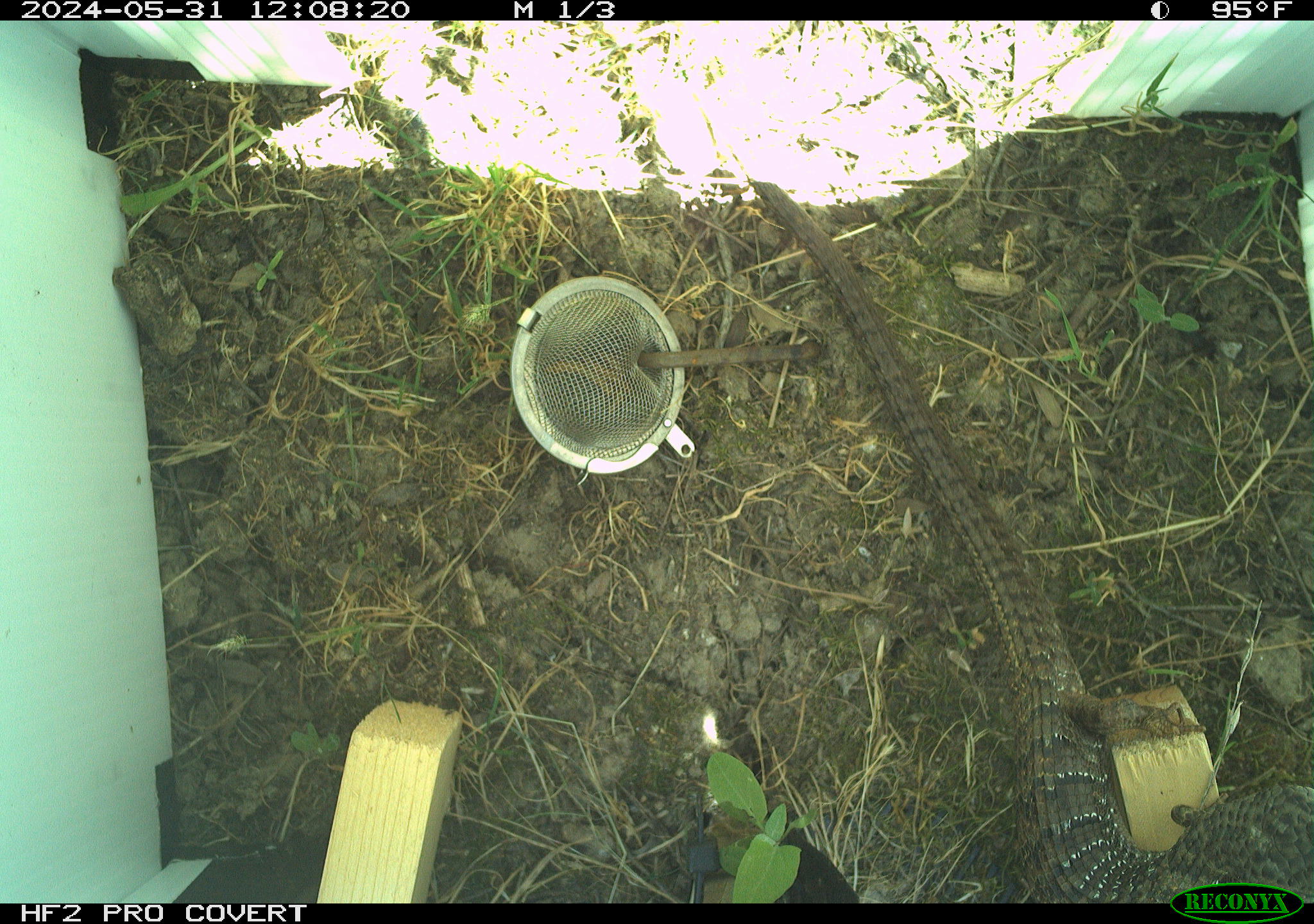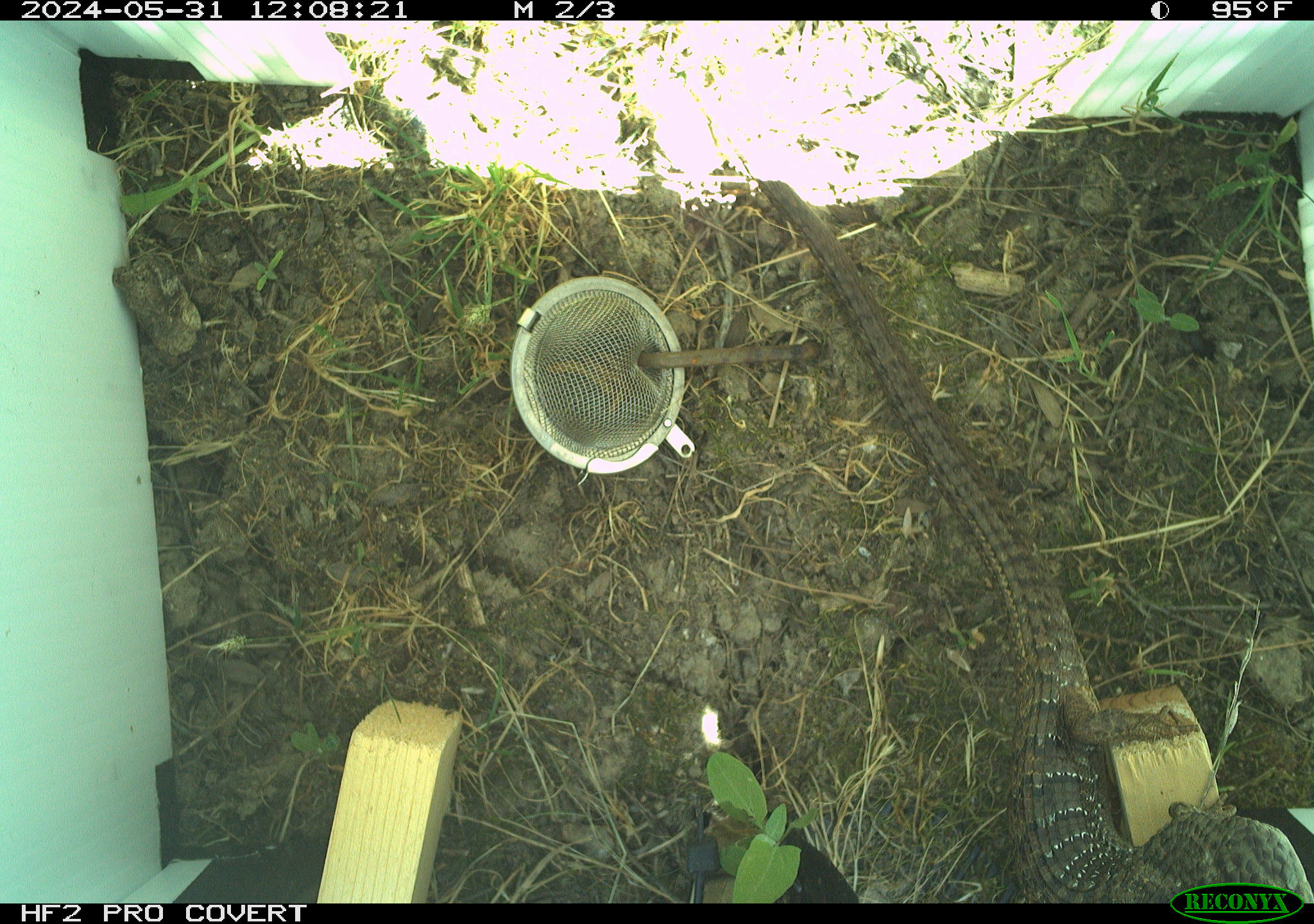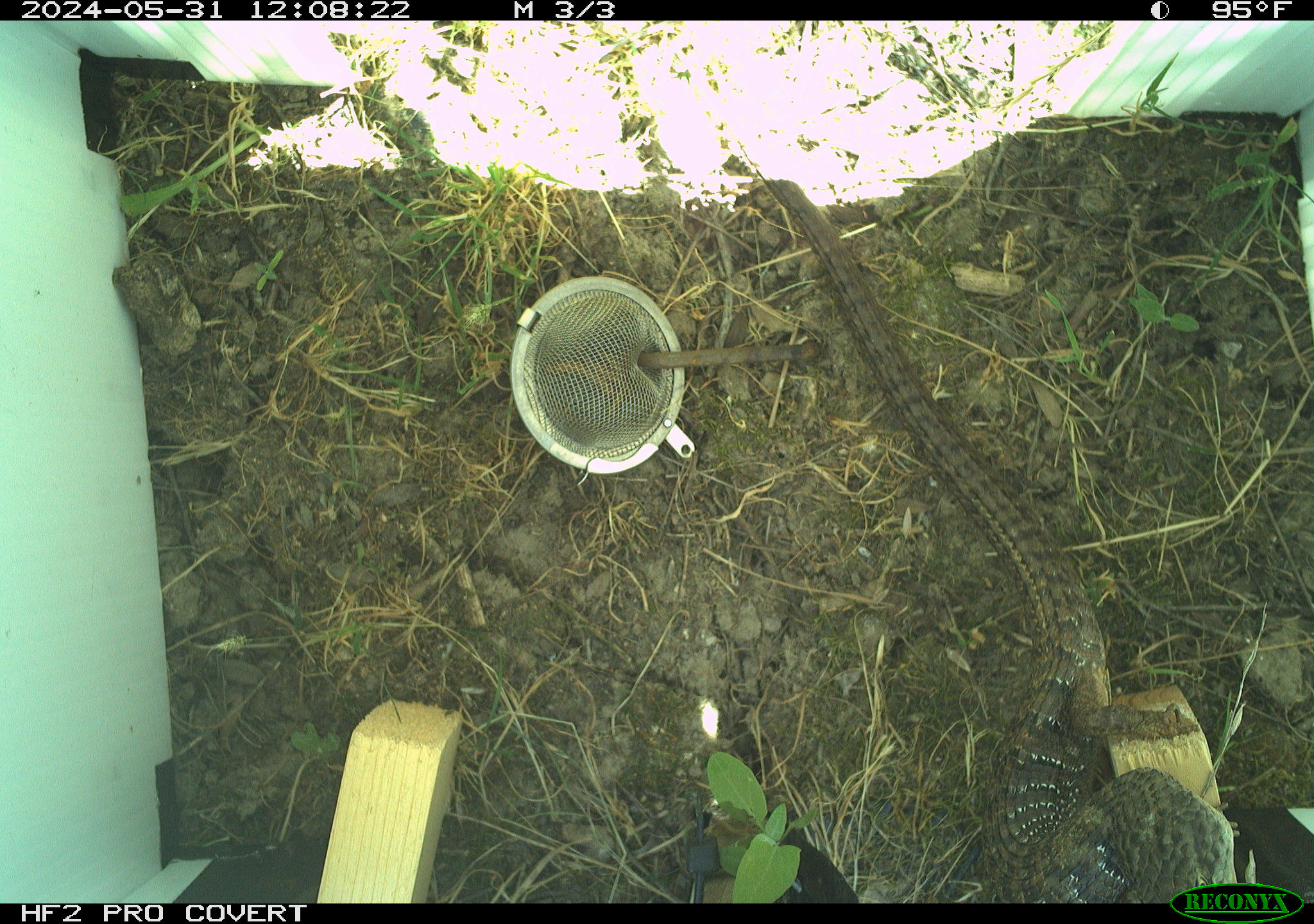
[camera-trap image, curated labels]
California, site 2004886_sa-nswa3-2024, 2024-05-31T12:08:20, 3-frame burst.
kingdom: Animalia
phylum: Chordata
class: Reptilia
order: Squamata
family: Anguidae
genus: Elgaria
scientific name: Elgaria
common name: alligator lizards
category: elgaria species